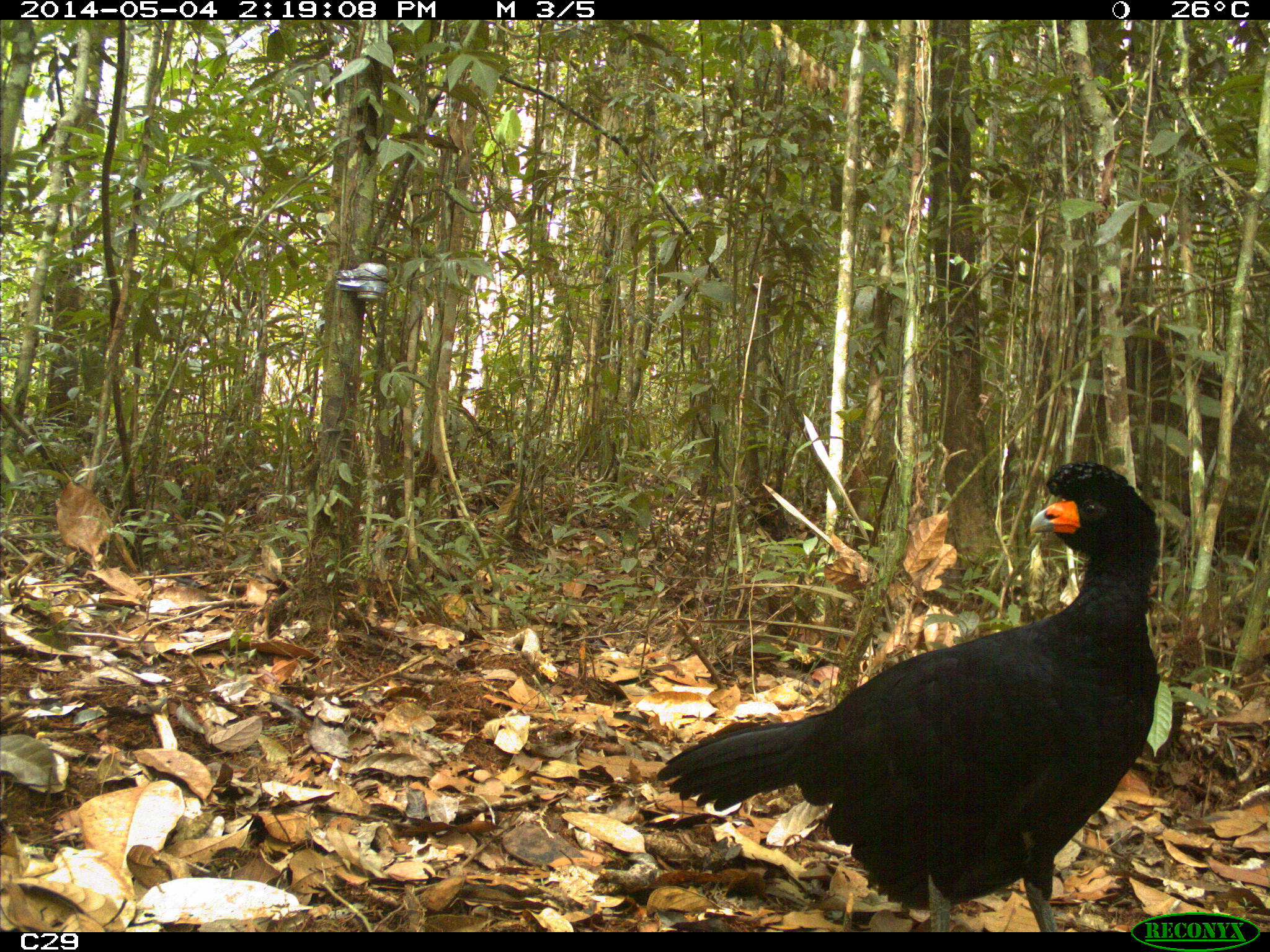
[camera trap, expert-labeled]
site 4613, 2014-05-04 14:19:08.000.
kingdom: Animalia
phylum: Chordata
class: Aves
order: Galliformes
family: Cracidae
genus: Crax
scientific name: Crax alector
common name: black curassow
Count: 2.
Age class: adult.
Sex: female.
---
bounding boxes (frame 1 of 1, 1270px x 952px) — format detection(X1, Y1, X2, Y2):
crax alector: detection(648, 454, 1162, 928)